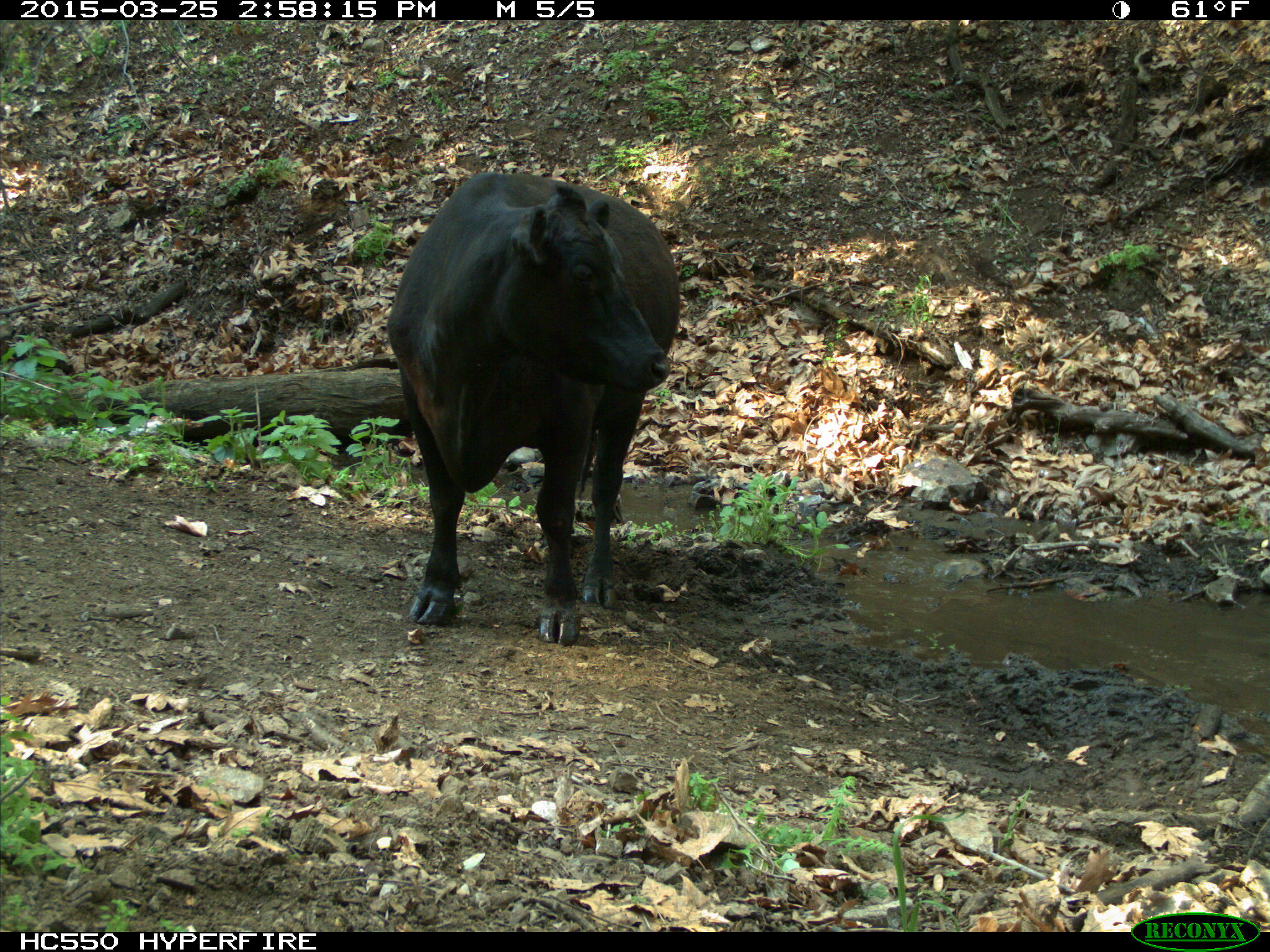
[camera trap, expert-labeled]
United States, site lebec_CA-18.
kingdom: Animalia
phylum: Chordata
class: Mammalia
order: Artiodactyla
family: Bovidae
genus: Bos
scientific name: Bos taurus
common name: domestic cow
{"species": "Bos taurus (domestic cow)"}